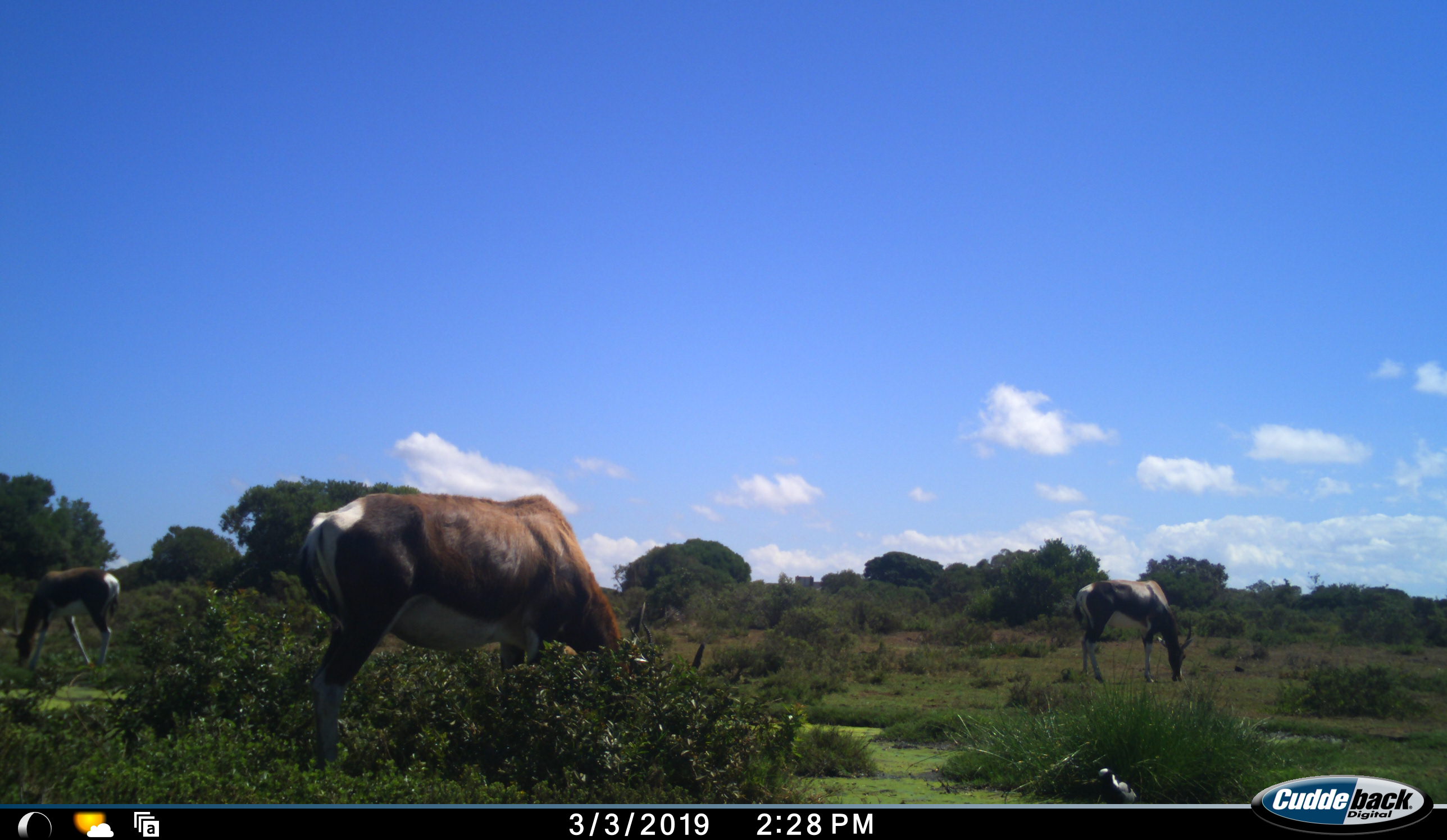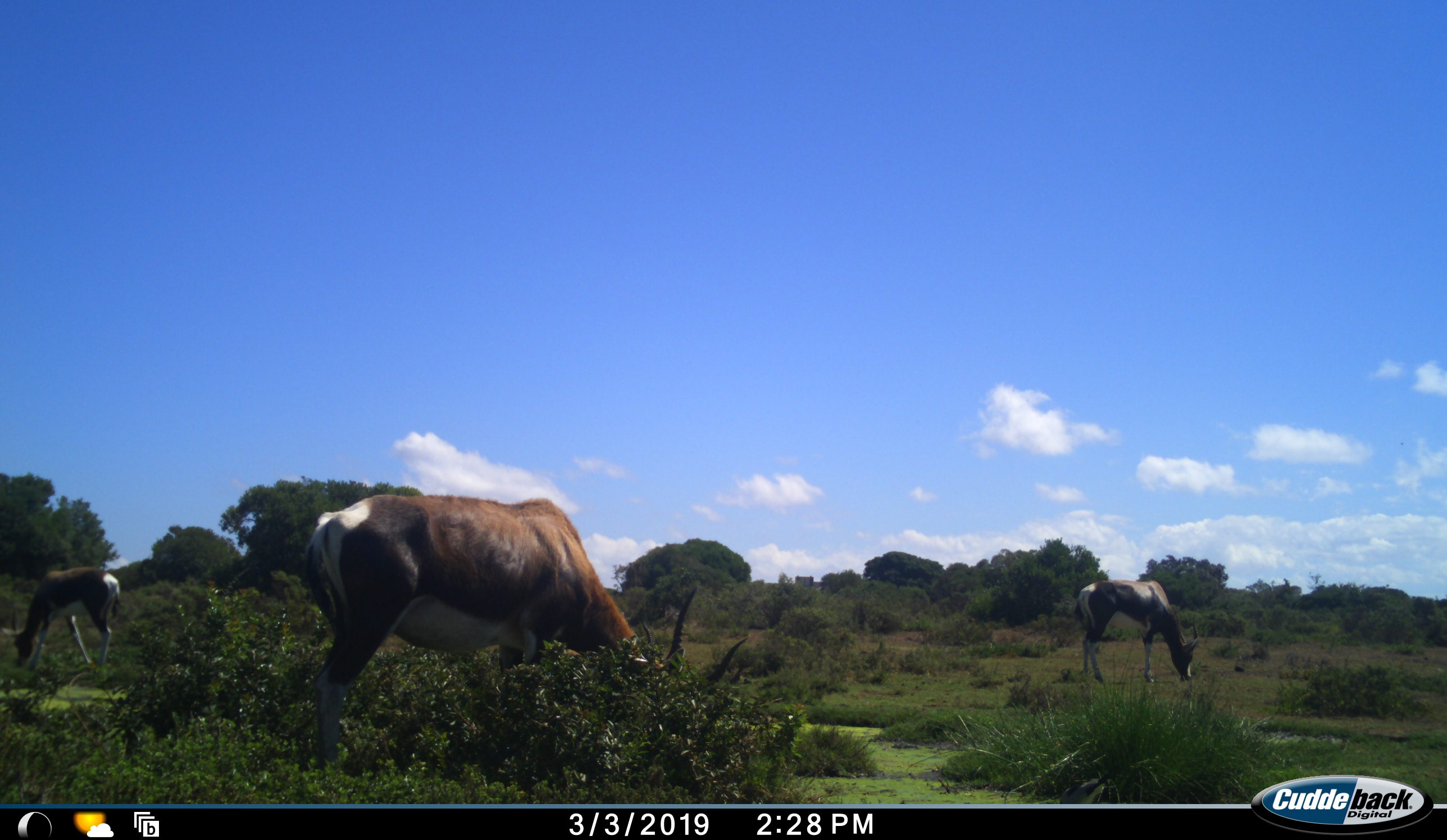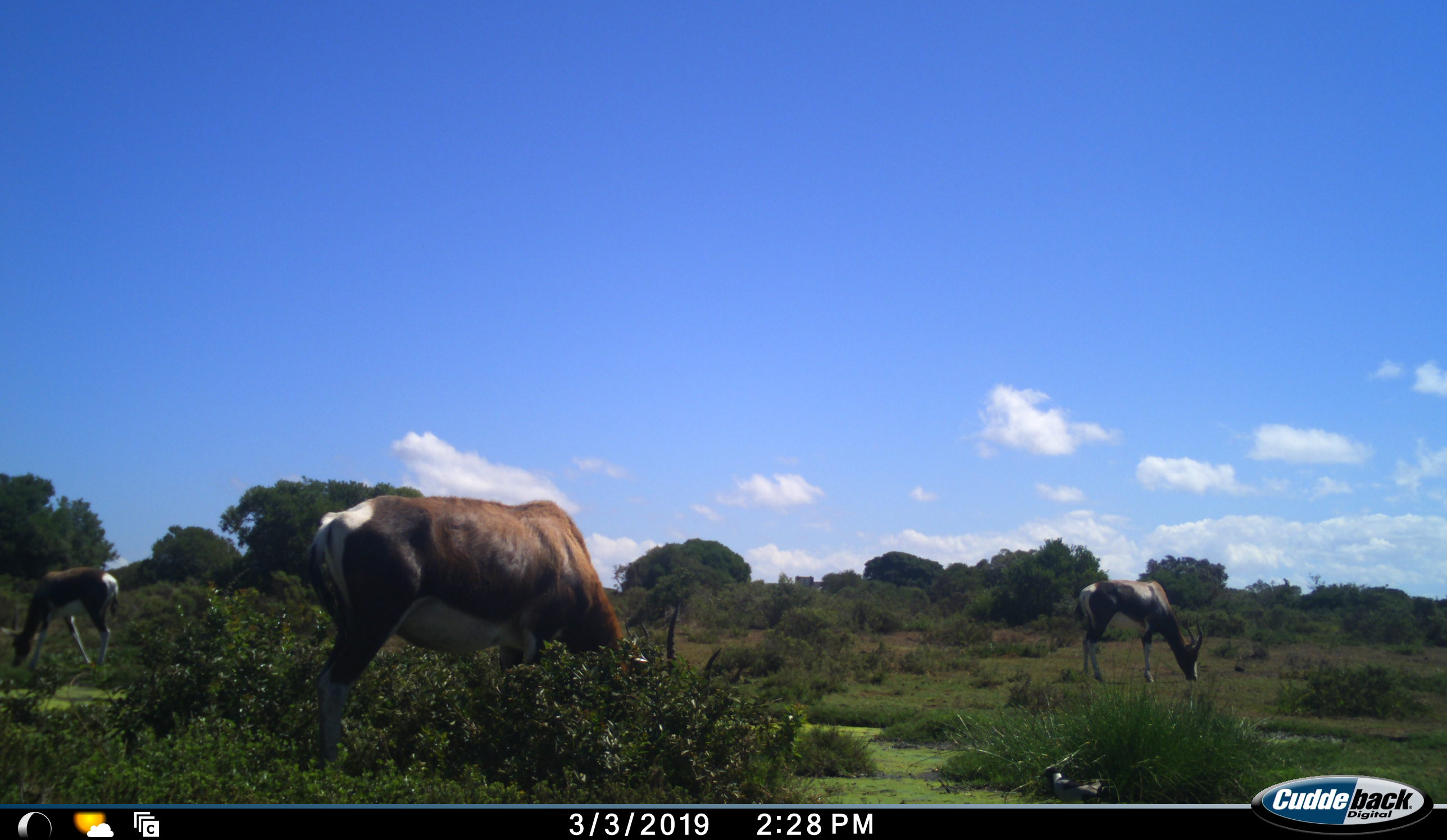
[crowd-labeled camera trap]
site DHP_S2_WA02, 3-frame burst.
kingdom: Animalia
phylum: Chordata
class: Mammalia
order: Artiodactyla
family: Bovidae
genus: Damaliscus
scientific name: Damaliscus pygargus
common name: bontebok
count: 3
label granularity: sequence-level